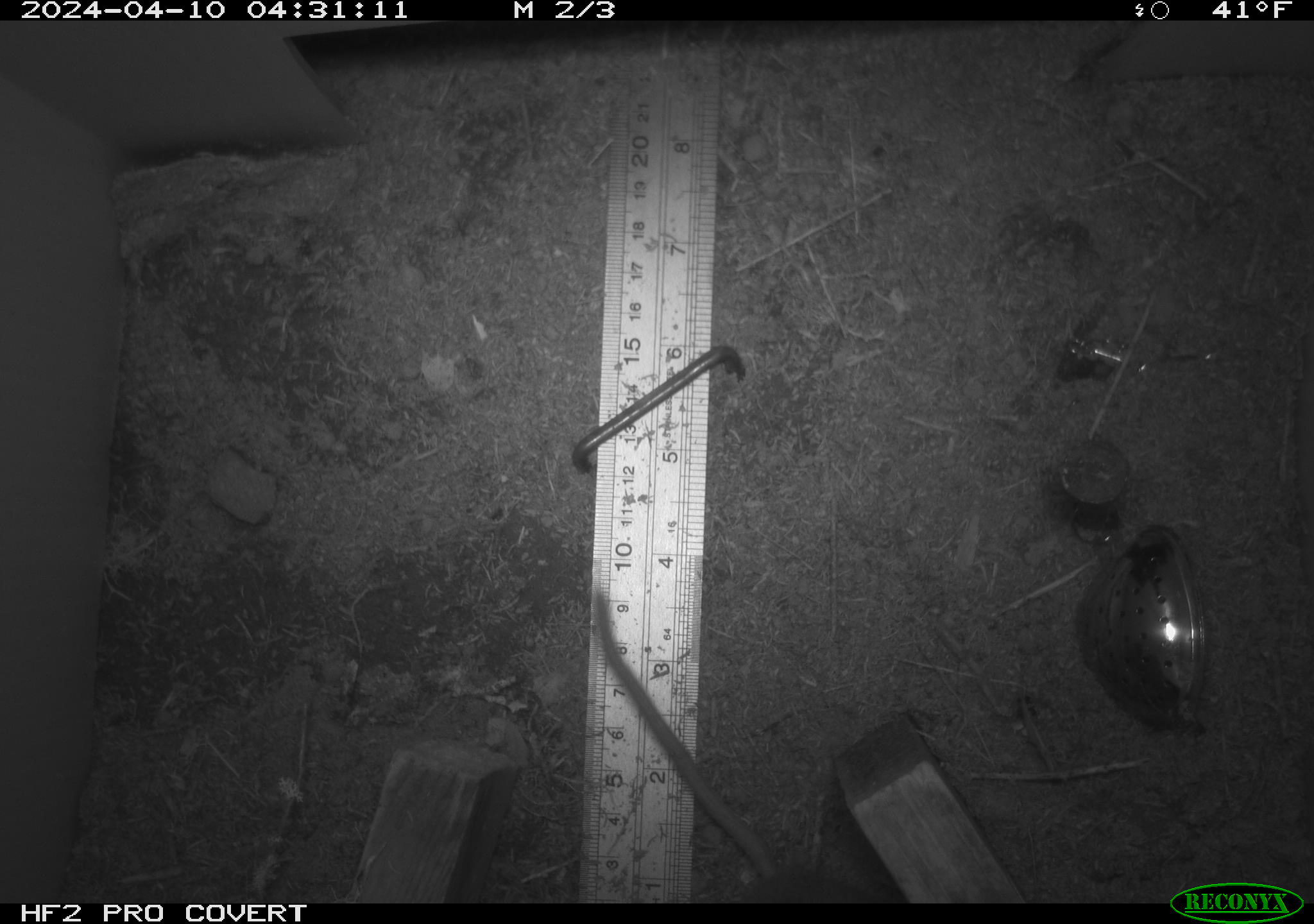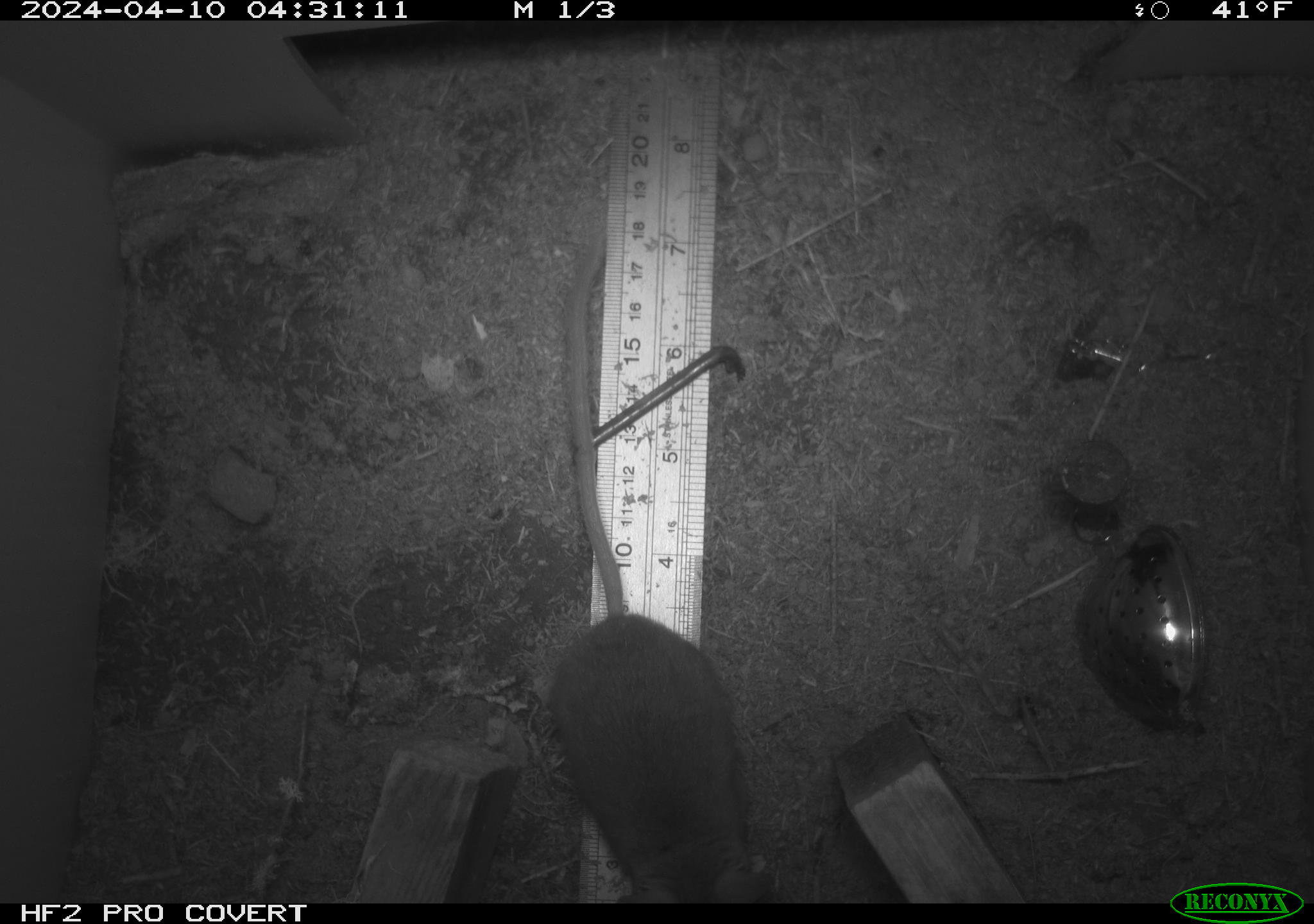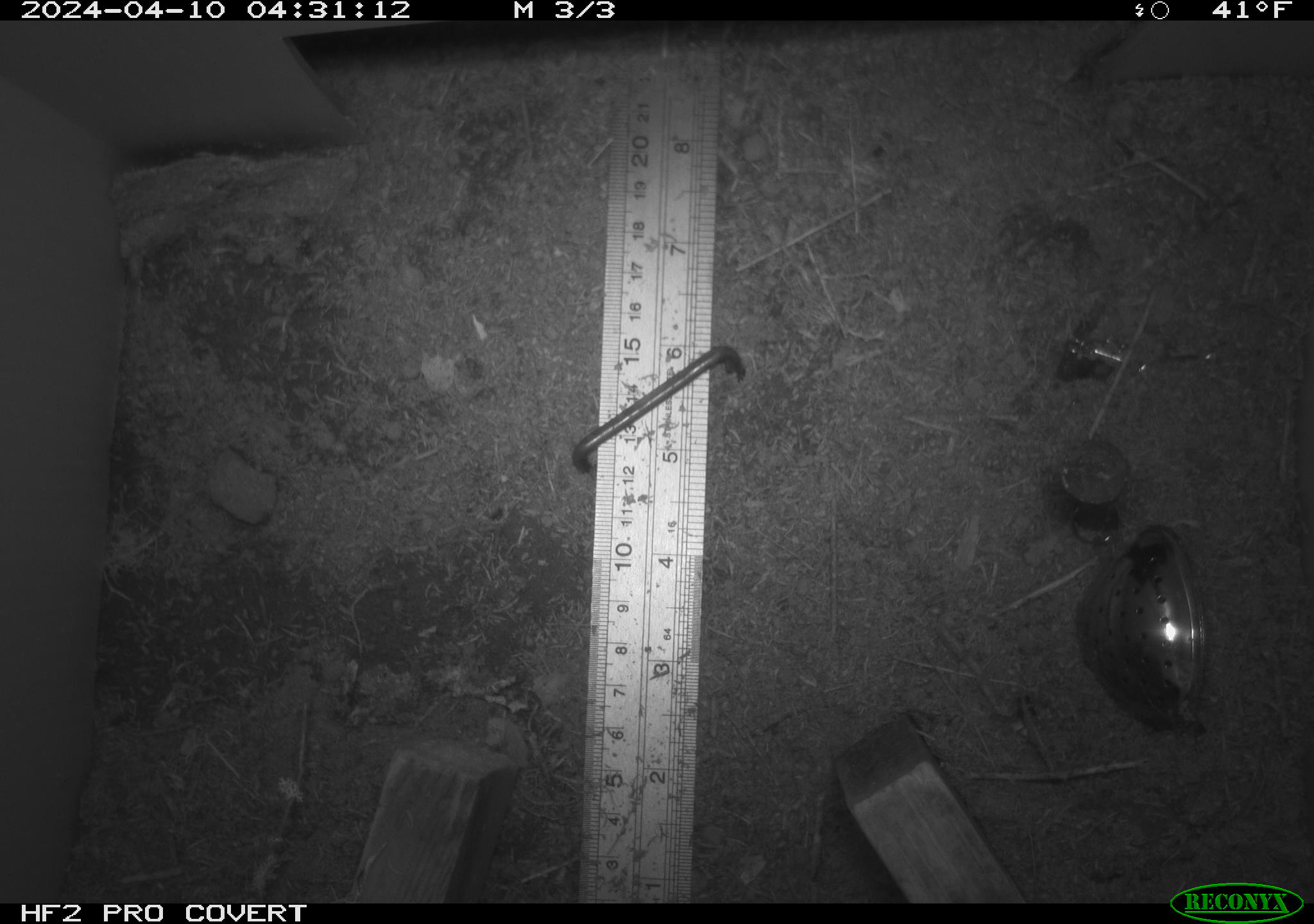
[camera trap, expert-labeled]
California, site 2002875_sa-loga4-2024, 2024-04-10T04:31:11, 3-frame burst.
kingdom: Animalia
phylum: Chordata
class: Mammalia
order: Rodentia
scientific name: Rodentia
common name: mouse species